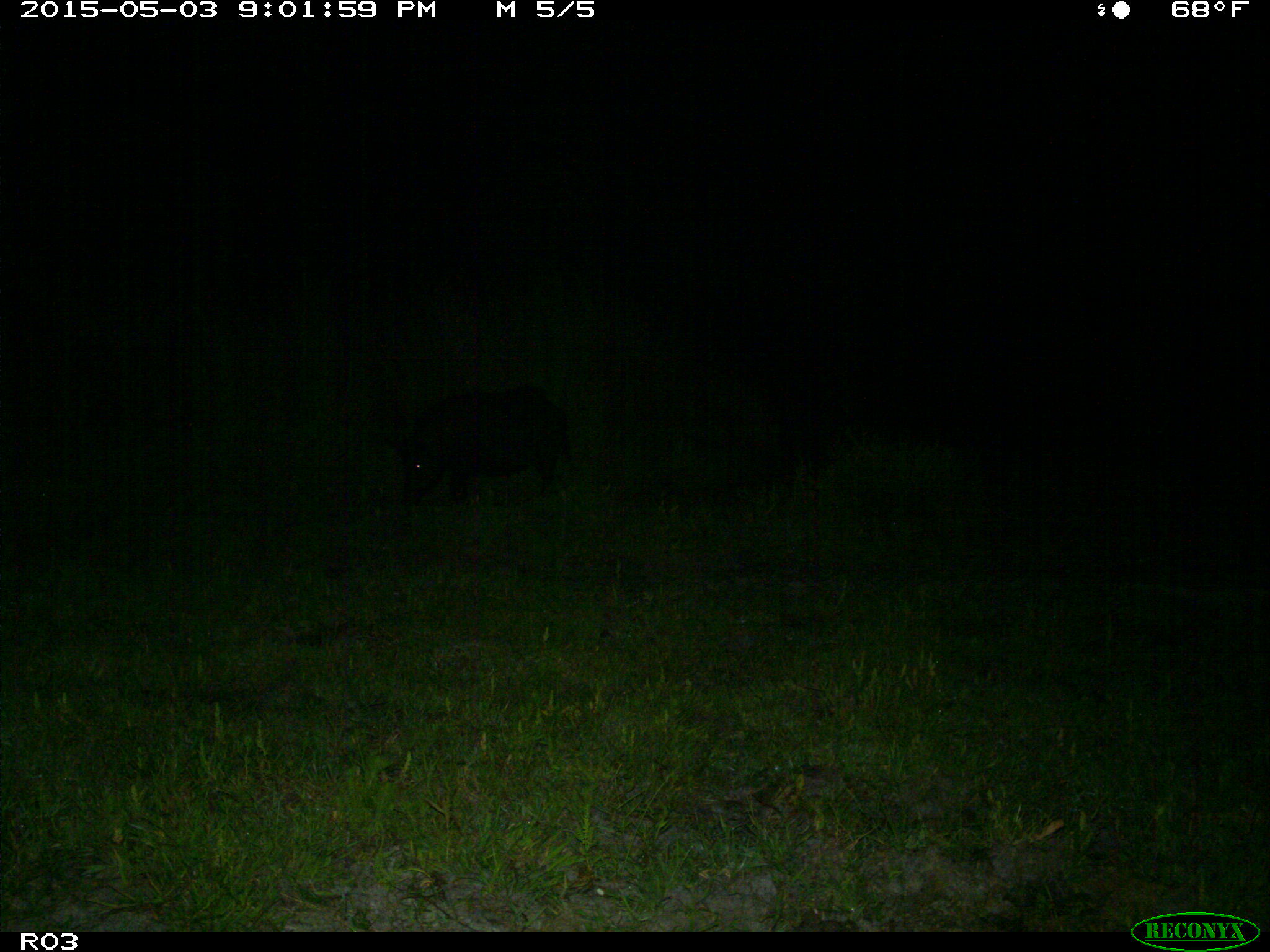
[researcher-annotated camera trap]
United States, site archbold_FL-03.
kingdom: Animalia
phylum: Chordata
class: Mammalia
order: Artiodactyla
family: Suidae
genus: Sus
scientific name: Sus scrofa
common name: wild boar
Sus scrofa (wild boar).